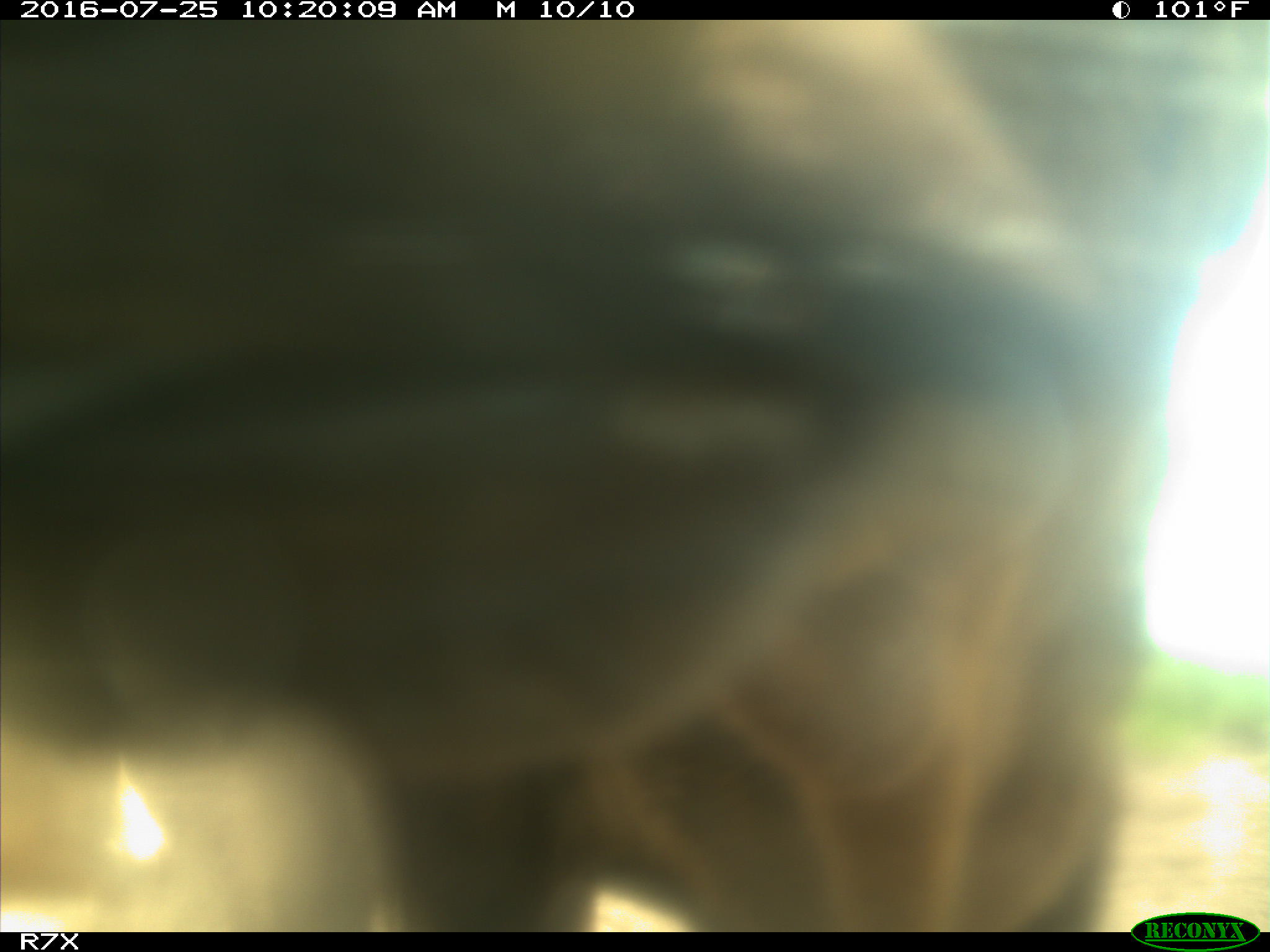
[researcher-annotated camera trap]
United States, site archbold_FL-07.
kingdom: Animalia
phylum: Chordata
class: Mammalia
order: Artiodactyla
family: Bovidae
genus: Bos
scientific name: Bos taurus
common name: domestic cow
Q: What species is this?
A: Bos taurus (domestic cow).